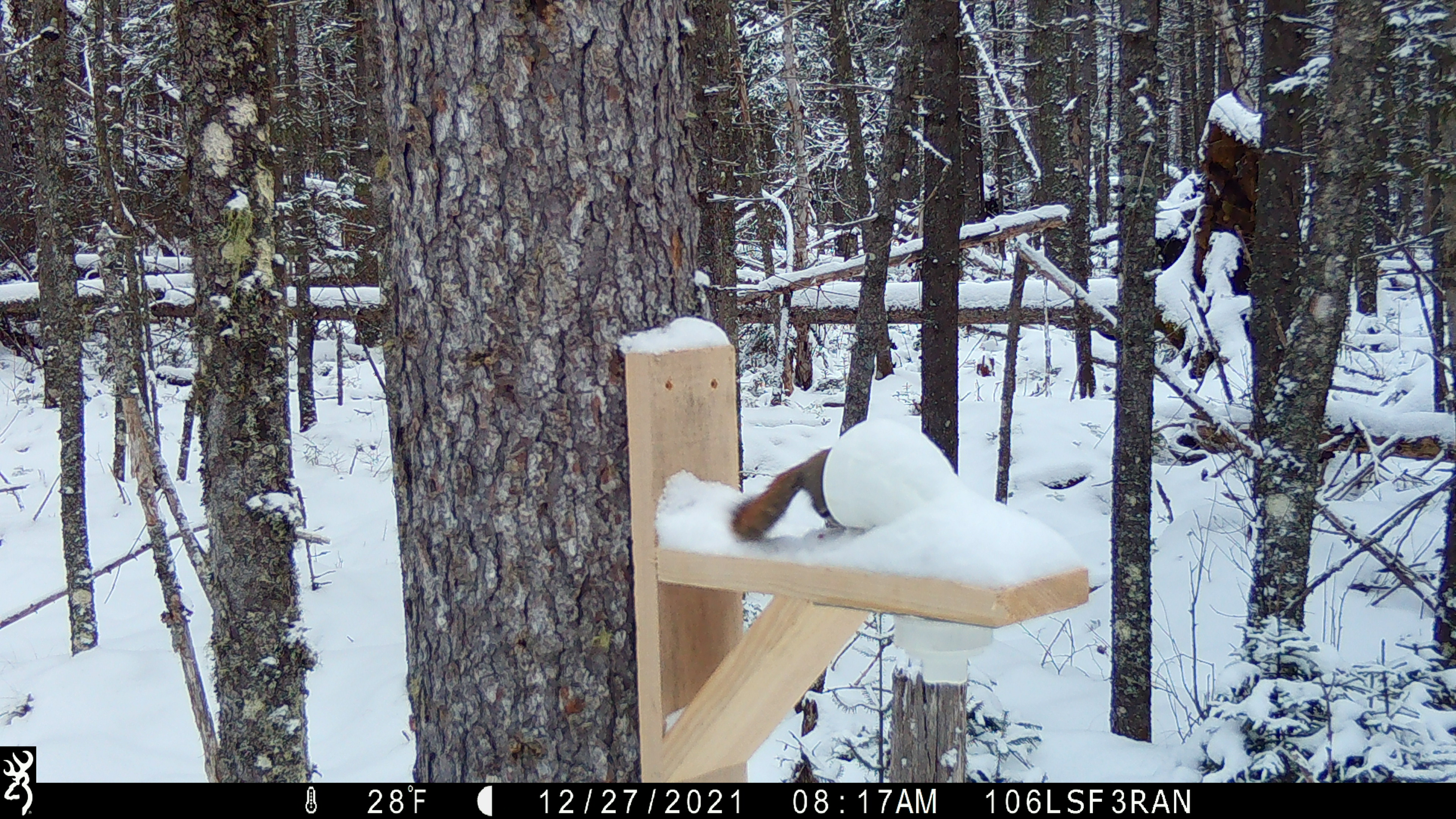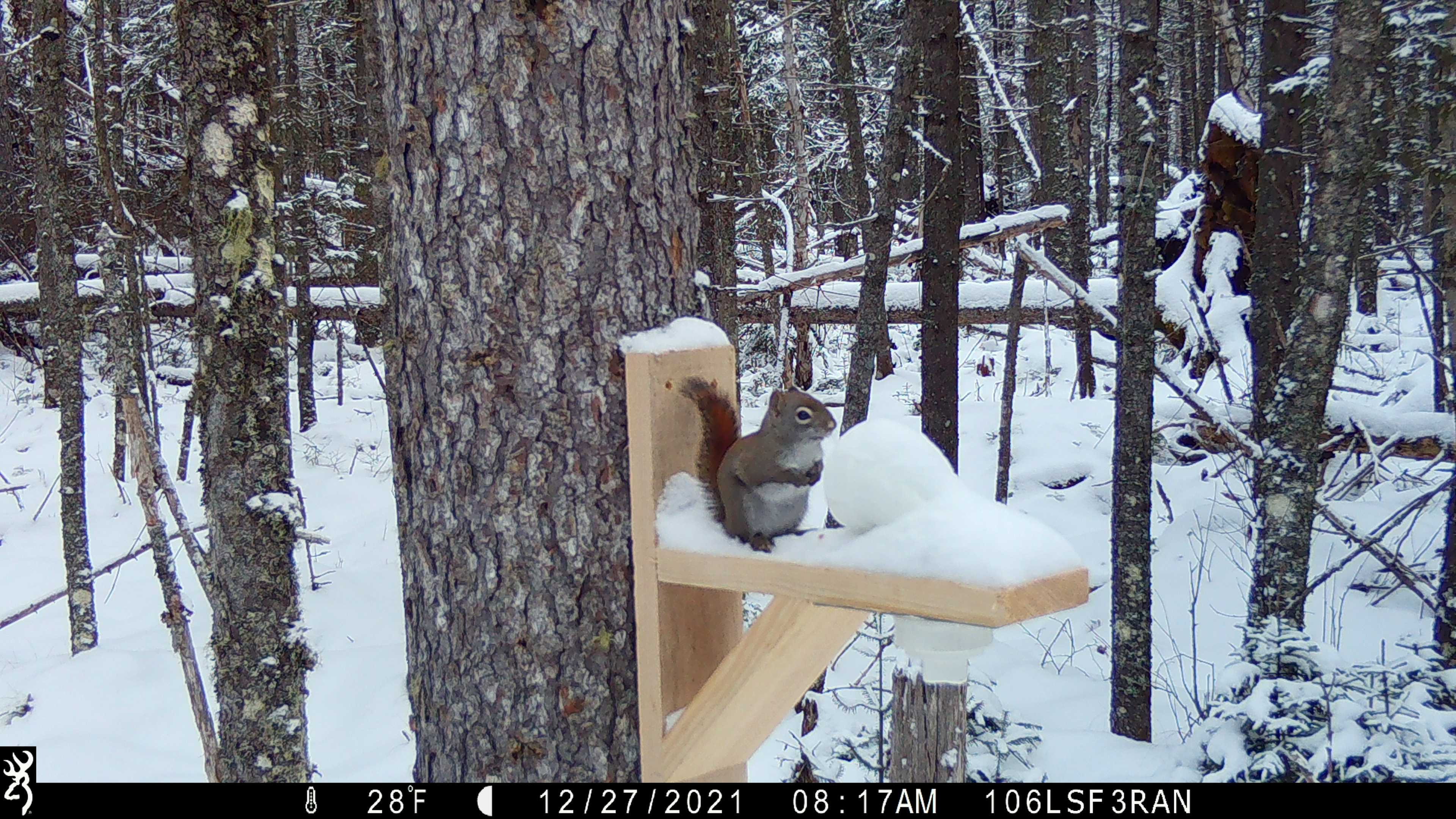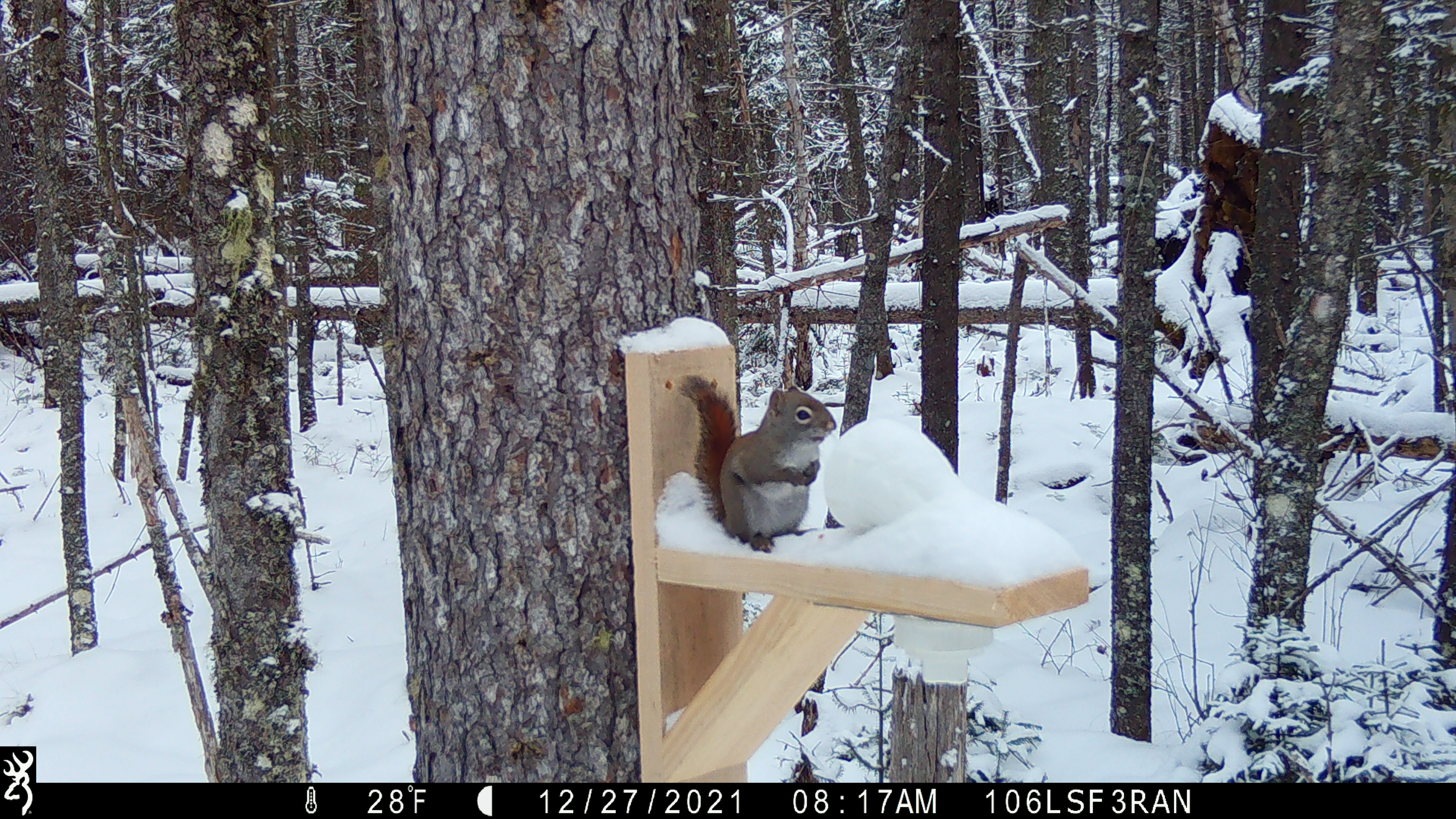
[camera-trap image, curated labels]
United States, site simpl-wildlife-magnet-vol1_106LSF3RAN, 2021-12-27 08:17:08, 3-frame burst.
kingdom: Animalia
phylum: Chordata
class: Mammalia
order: Rodentia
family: Sciuridae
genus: Tamiasciurus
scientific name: Tamiasciurus hudsonicus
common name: red squirrel